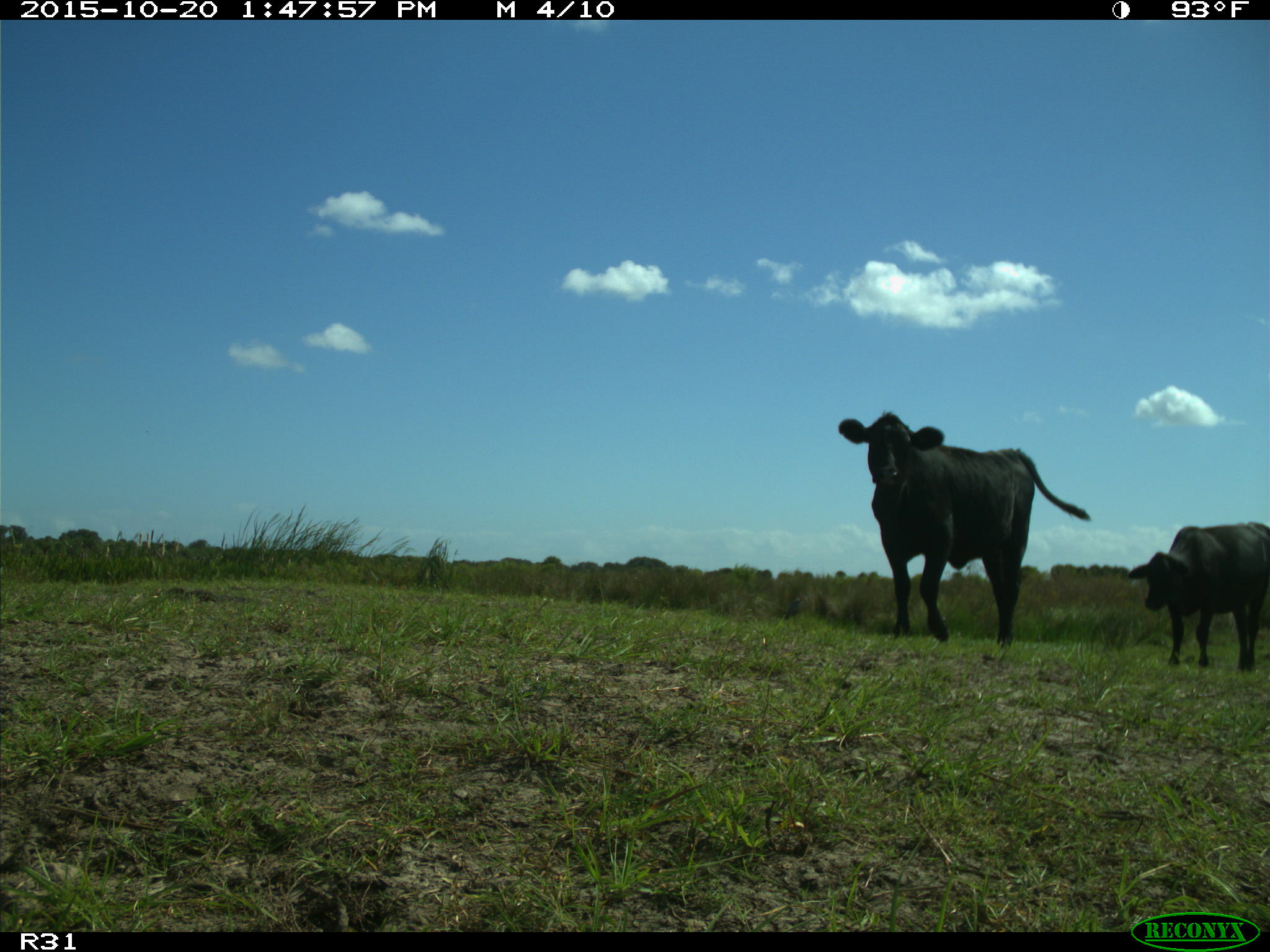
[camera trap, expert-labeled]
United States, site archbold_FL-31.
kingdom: Animalia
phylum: Chordata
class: Mammalia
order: Artiodactyla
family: Bovidae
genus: Bos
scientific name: Bos taurus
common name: domestic cow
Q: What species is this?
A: Bos taurus (domestic cow).